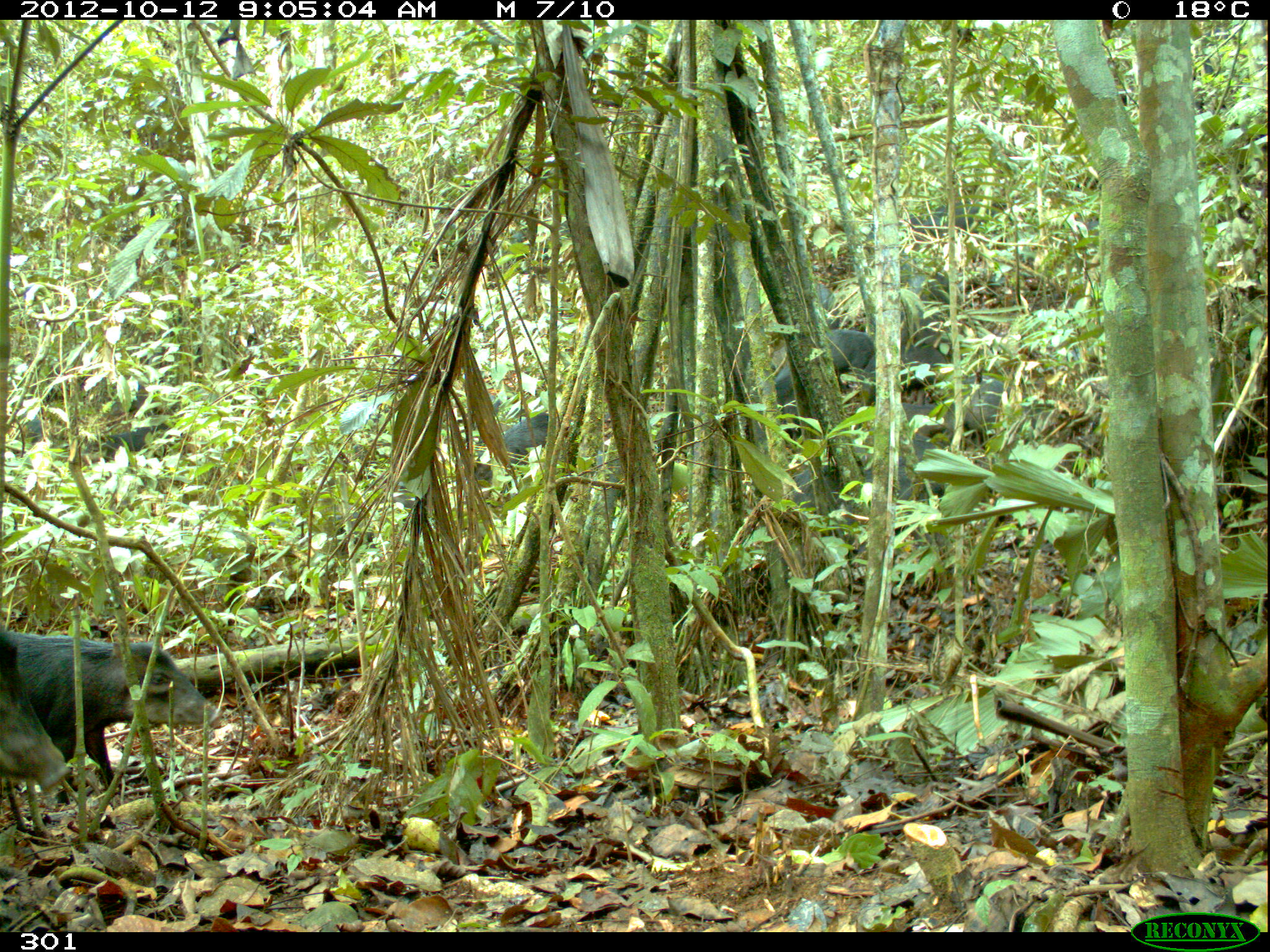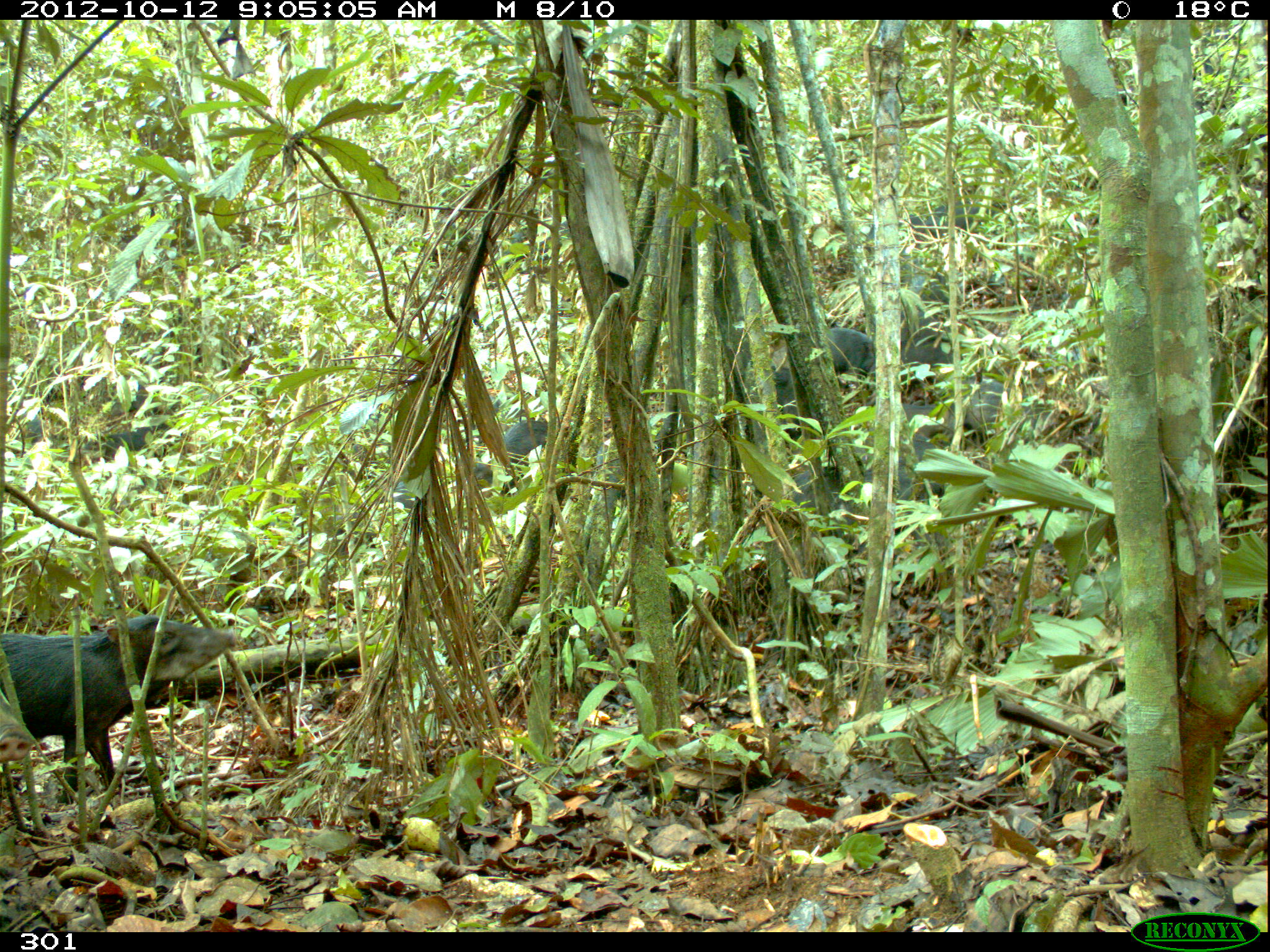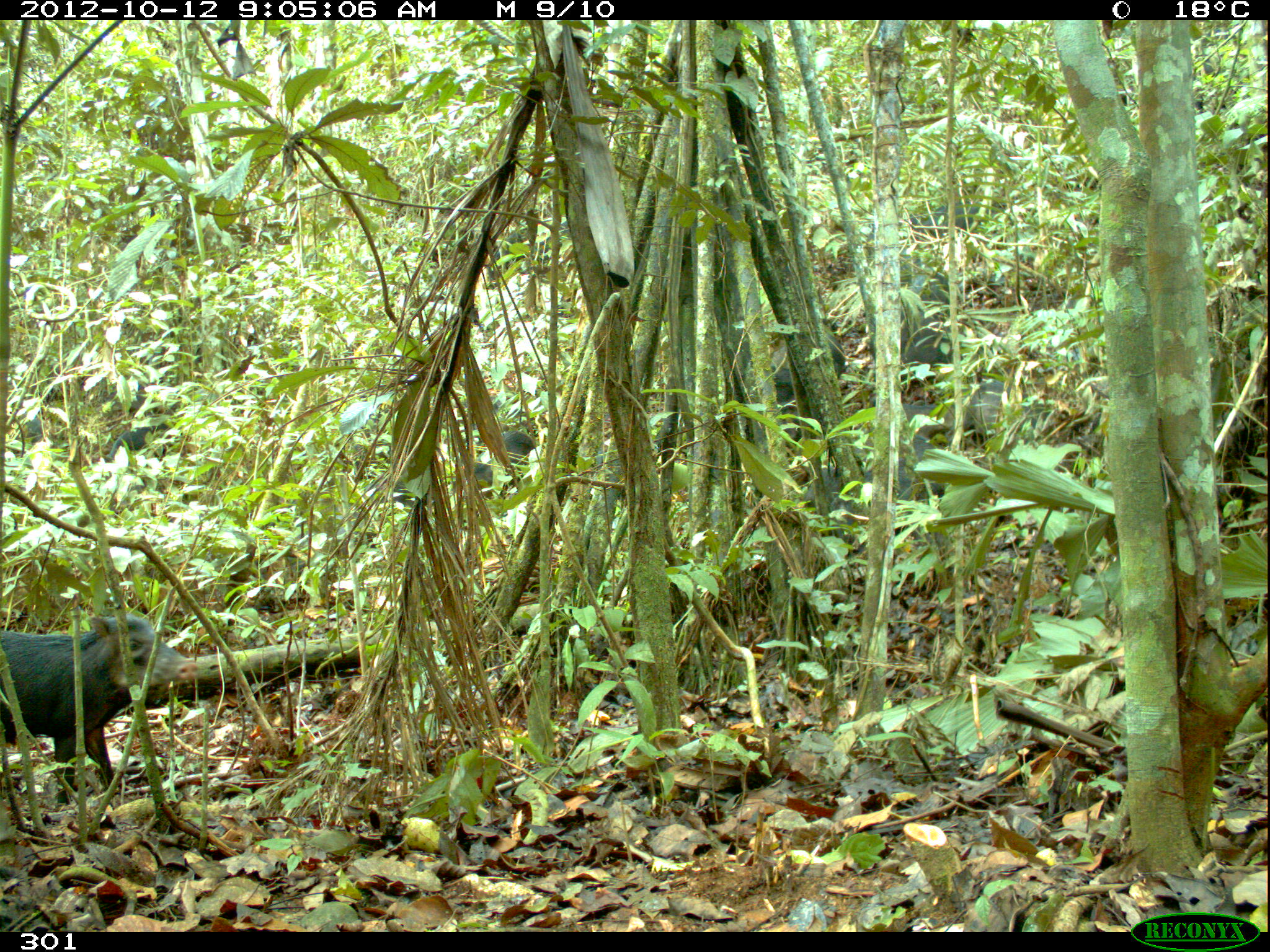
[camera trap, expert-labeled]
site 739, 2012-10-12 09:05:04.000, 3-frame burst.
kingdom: Animalia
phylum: Chordata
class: Mammalia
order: Artiodactyla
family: Tayassuidae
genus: Tayassu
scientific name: Tayassu pecari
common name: white-lipped peccary